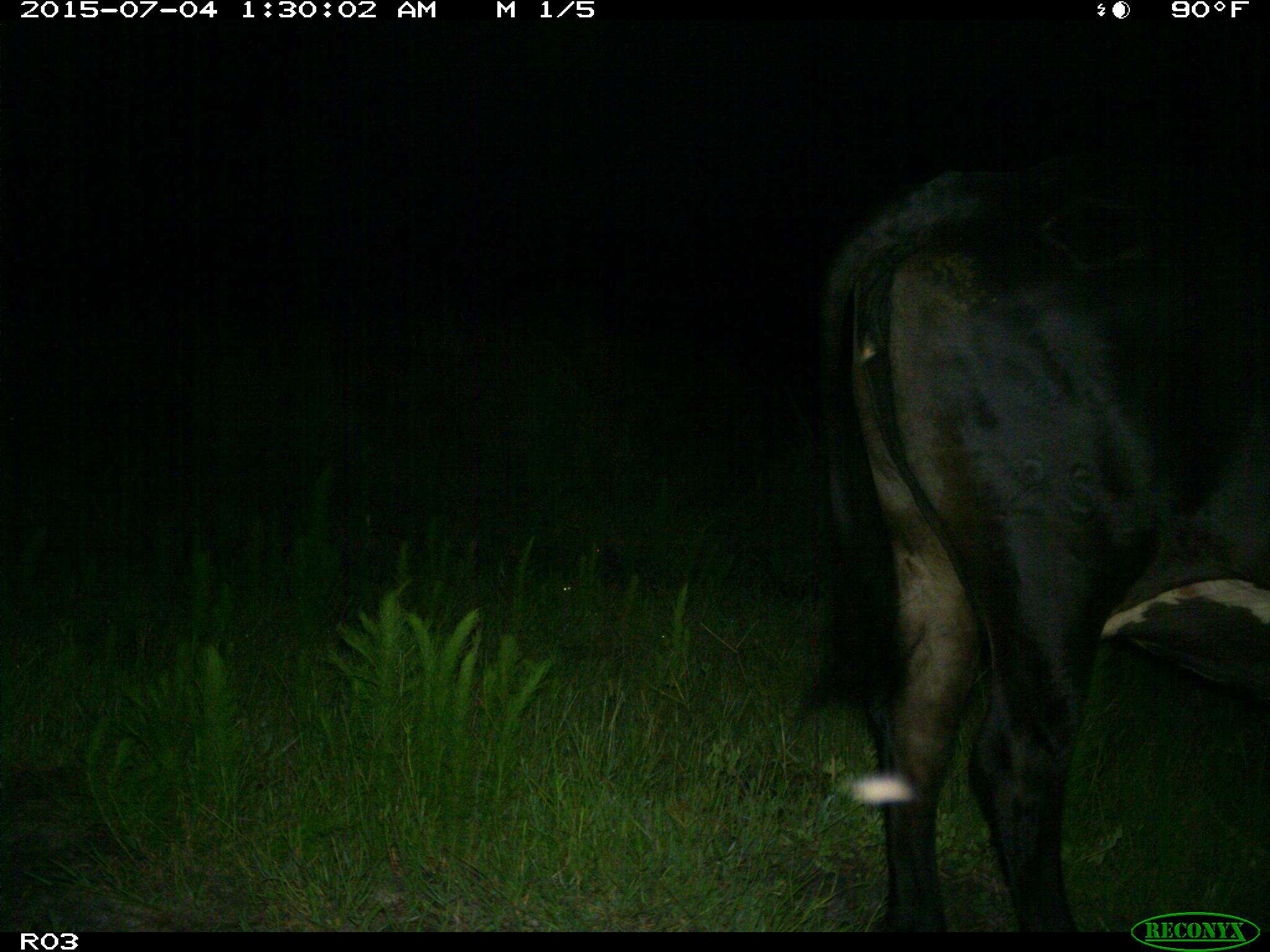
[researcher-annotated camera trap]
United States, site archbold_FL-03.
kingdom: Animalia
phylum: Chordata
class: Mammalia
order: Artiodactyla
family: Bovidae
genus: Bos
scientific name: Bos taurus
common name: domestic cow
Bos taurus (domestic cow).